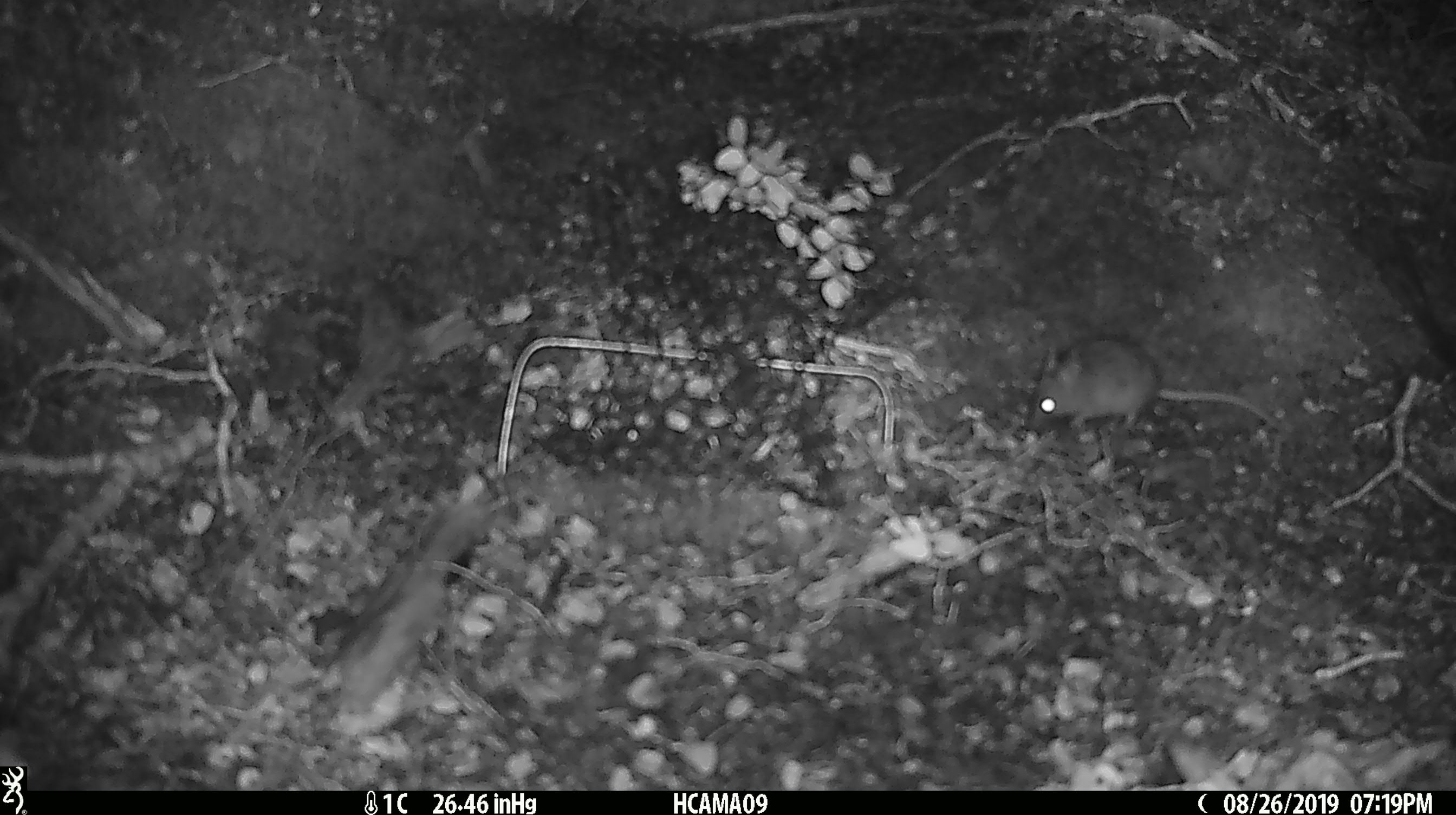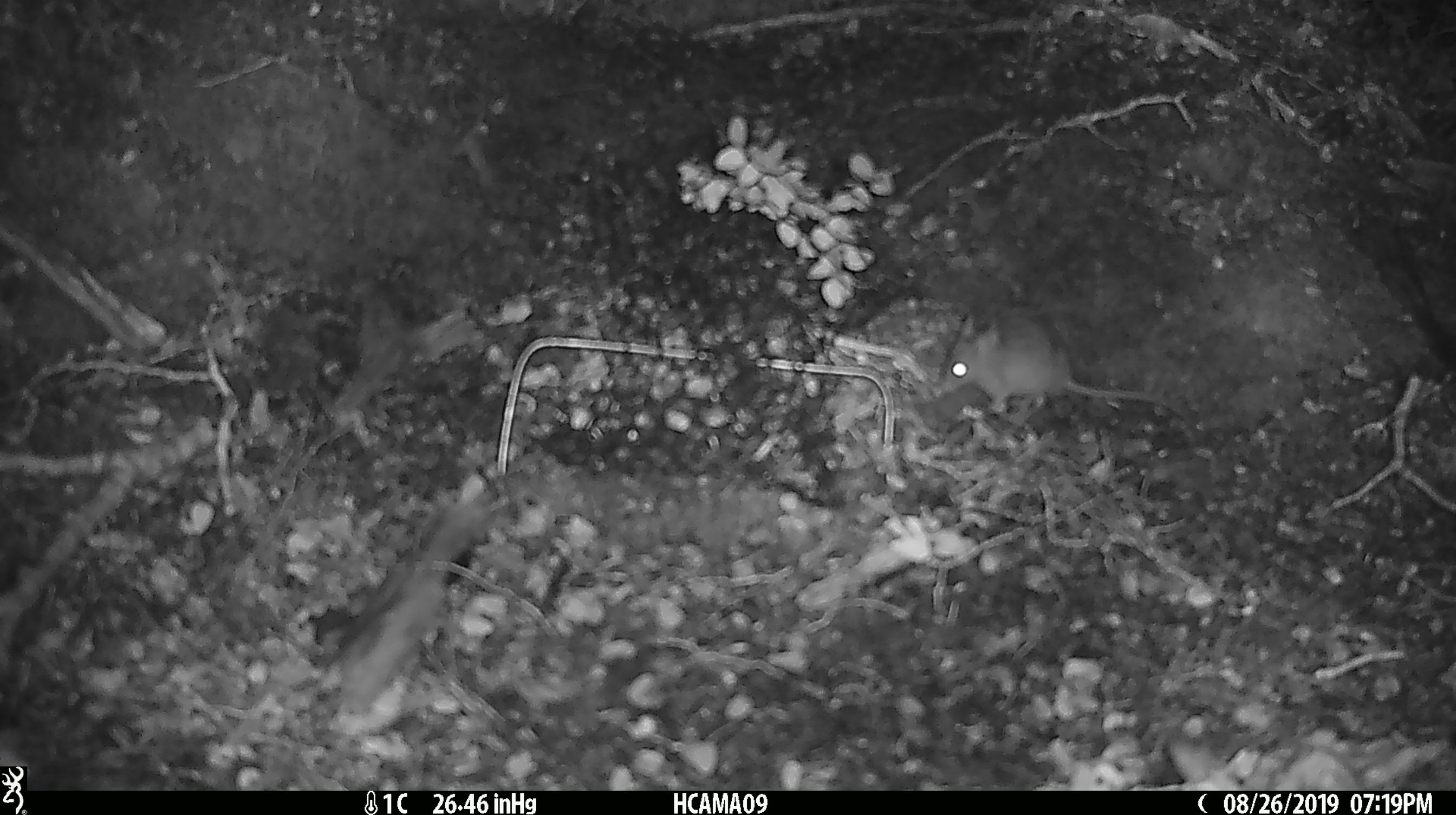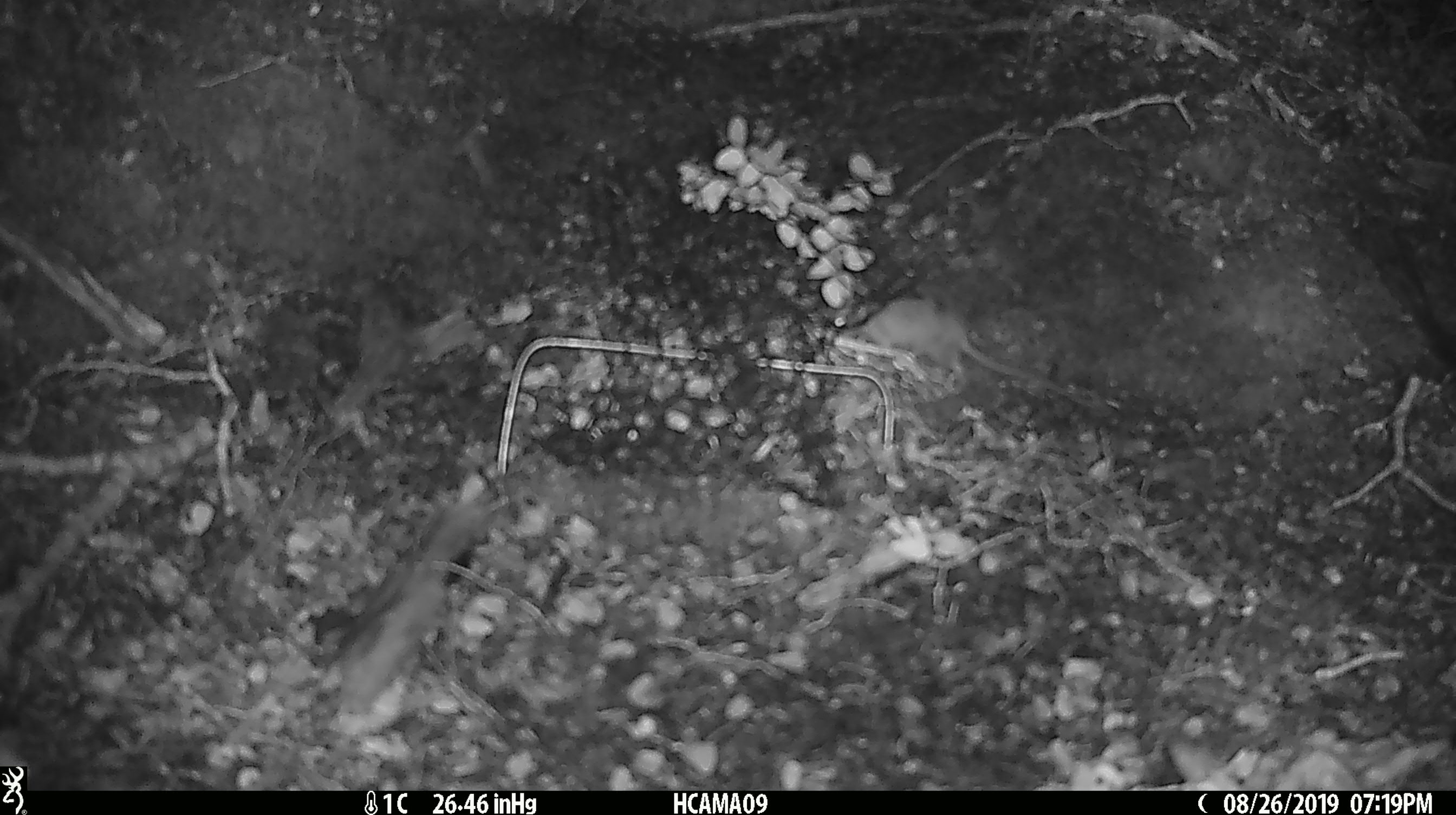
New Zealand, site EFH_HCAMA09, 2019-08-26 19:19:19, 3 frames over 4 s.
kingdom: Animalia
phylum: Chordata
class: Mammalia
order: Rodentia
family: Muridae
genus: Mus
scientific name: Mus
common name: mouse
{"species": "mouse (Mus)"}